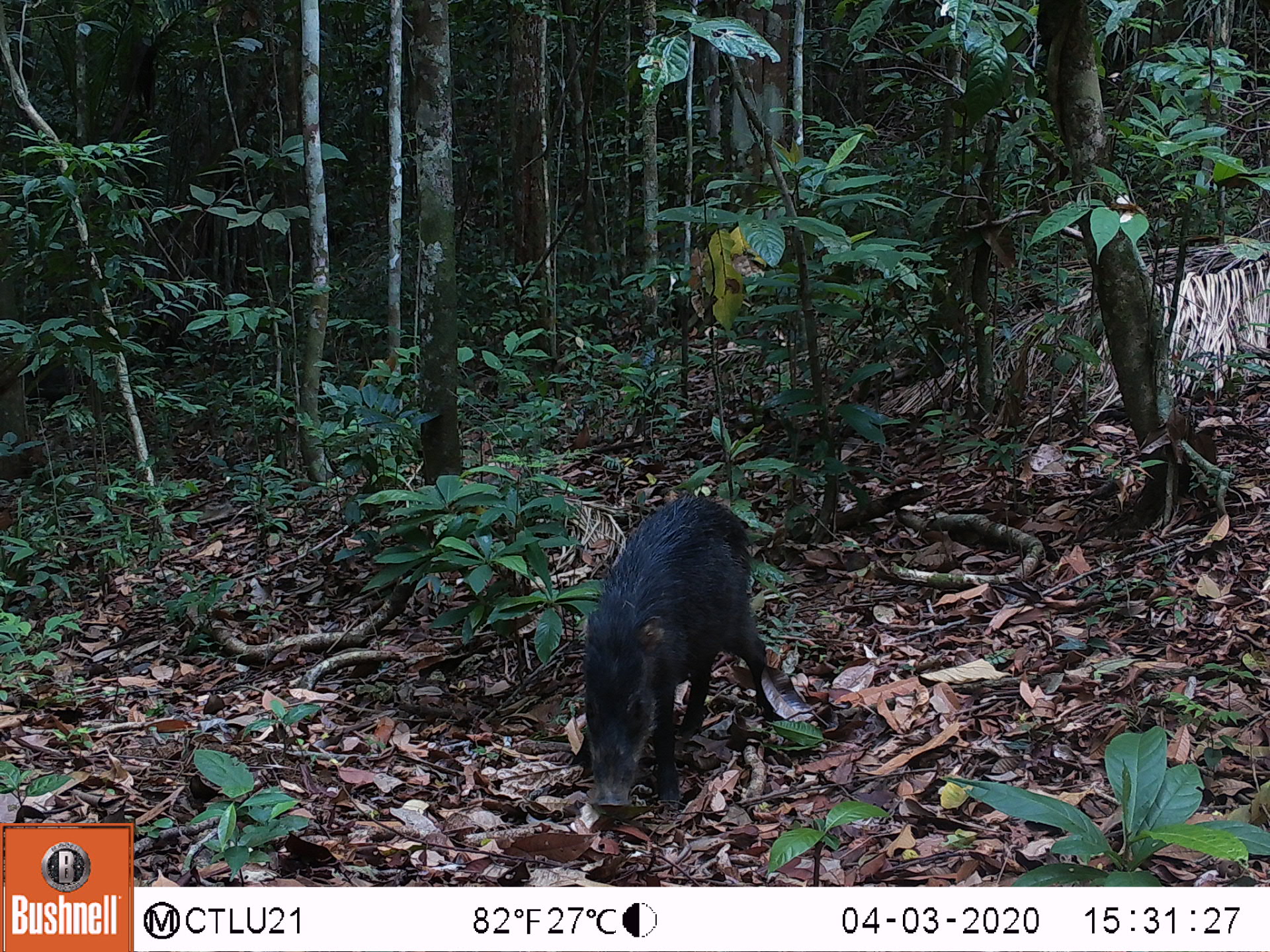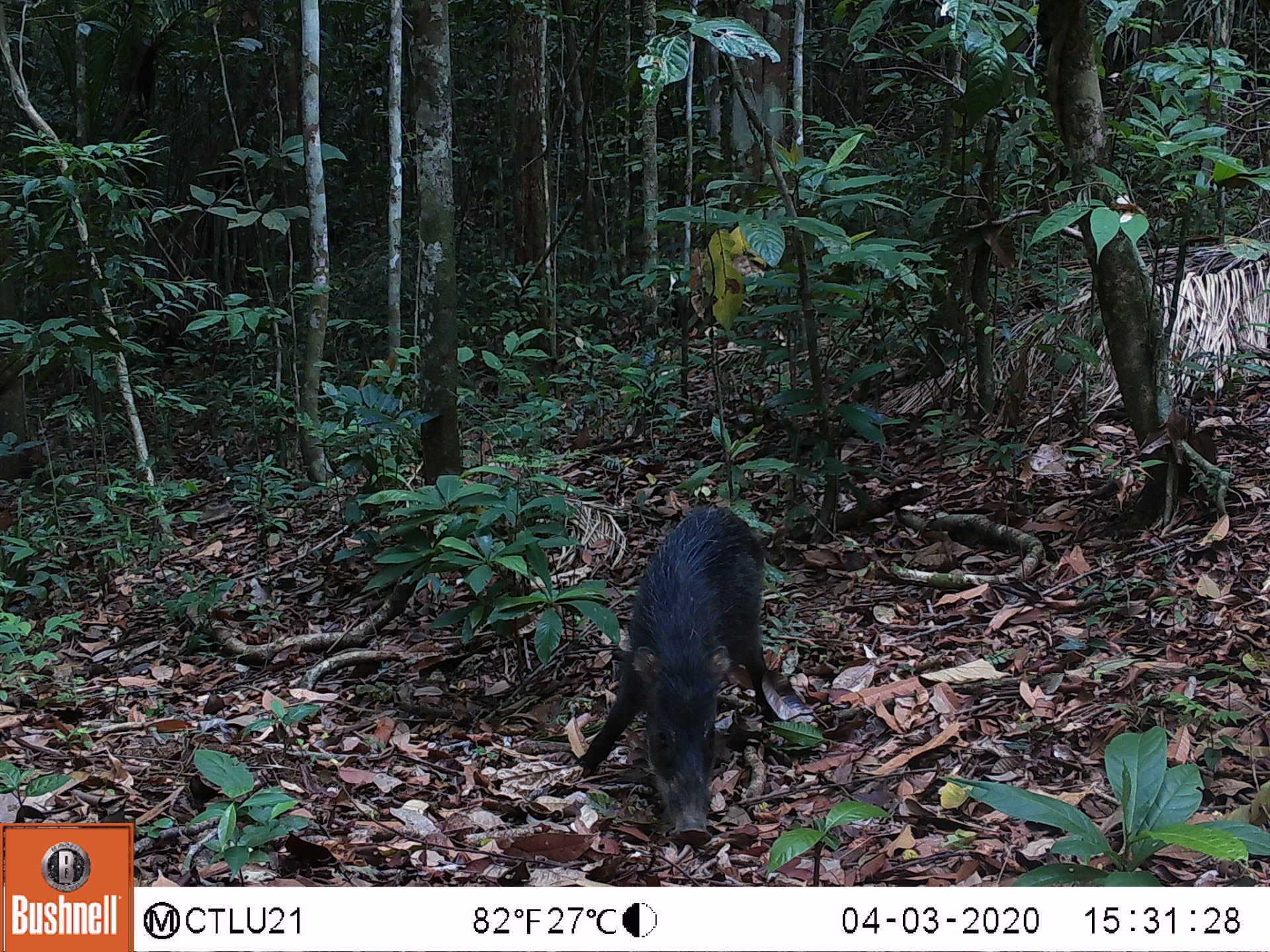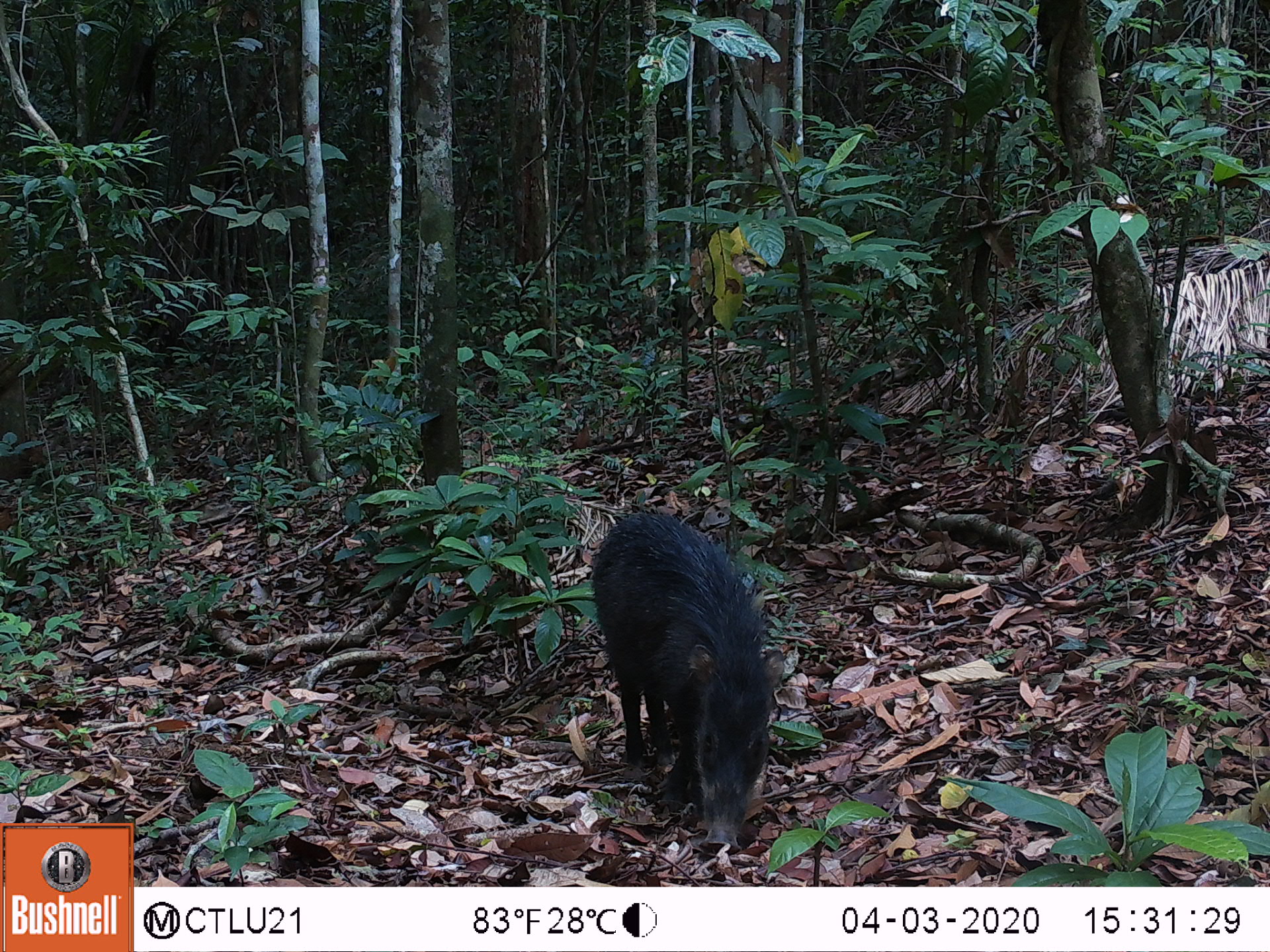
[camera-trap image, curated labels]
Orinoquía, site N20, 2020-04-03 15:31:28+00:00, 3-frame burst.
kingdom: Animalia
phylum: Chordata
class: Mammalia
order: Artiodactyla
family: Tayassuidae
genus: Tayassu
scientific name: Tayassu pecari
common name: white-lipped peccary